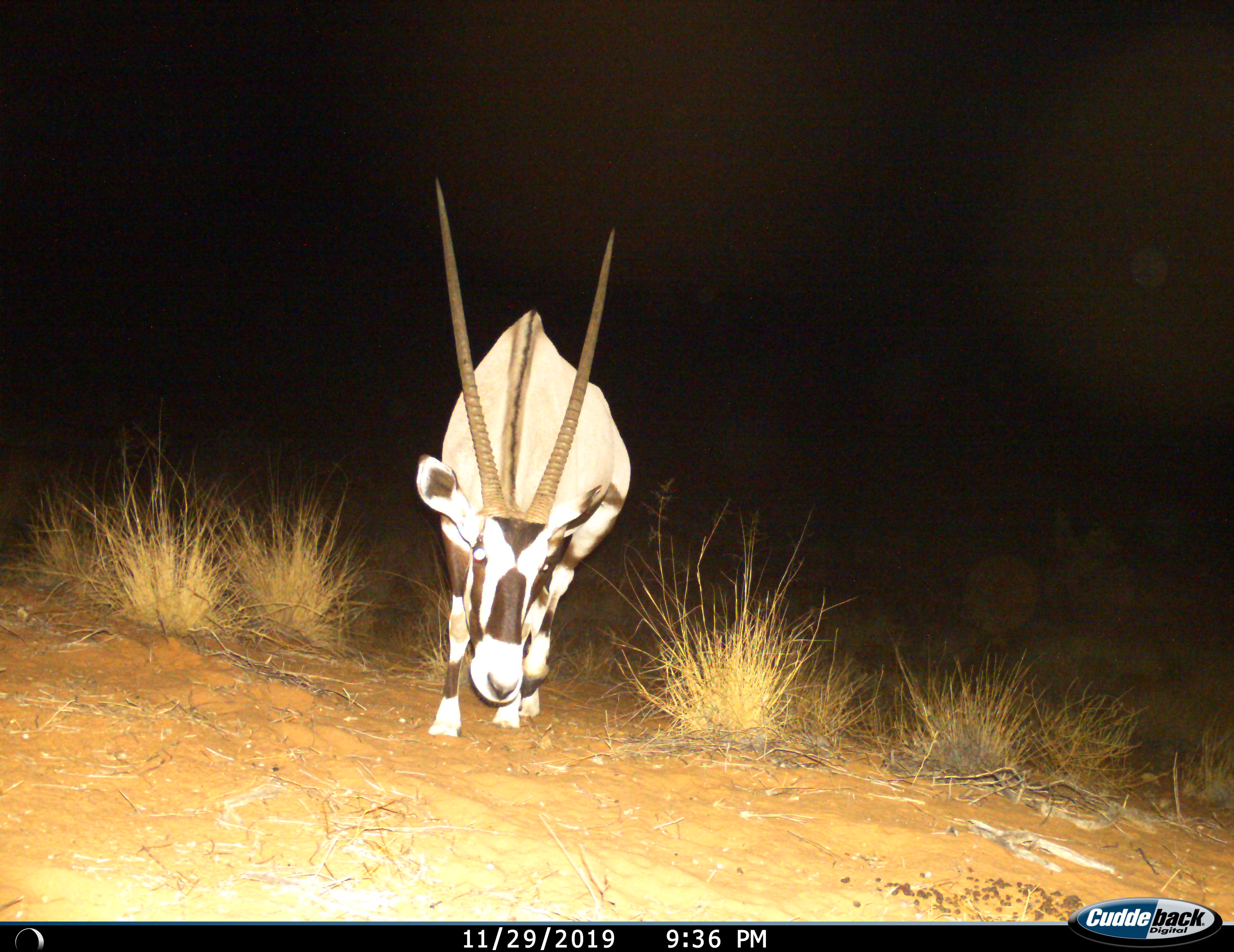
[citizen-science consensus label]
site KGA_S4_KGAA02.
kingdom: Animalia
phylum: Chordata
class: Mammalia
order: Artiodactyla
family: Bovidae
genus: Oryx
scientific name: Oryx gazella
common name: gemsbok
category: oryx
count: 1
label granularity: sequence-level